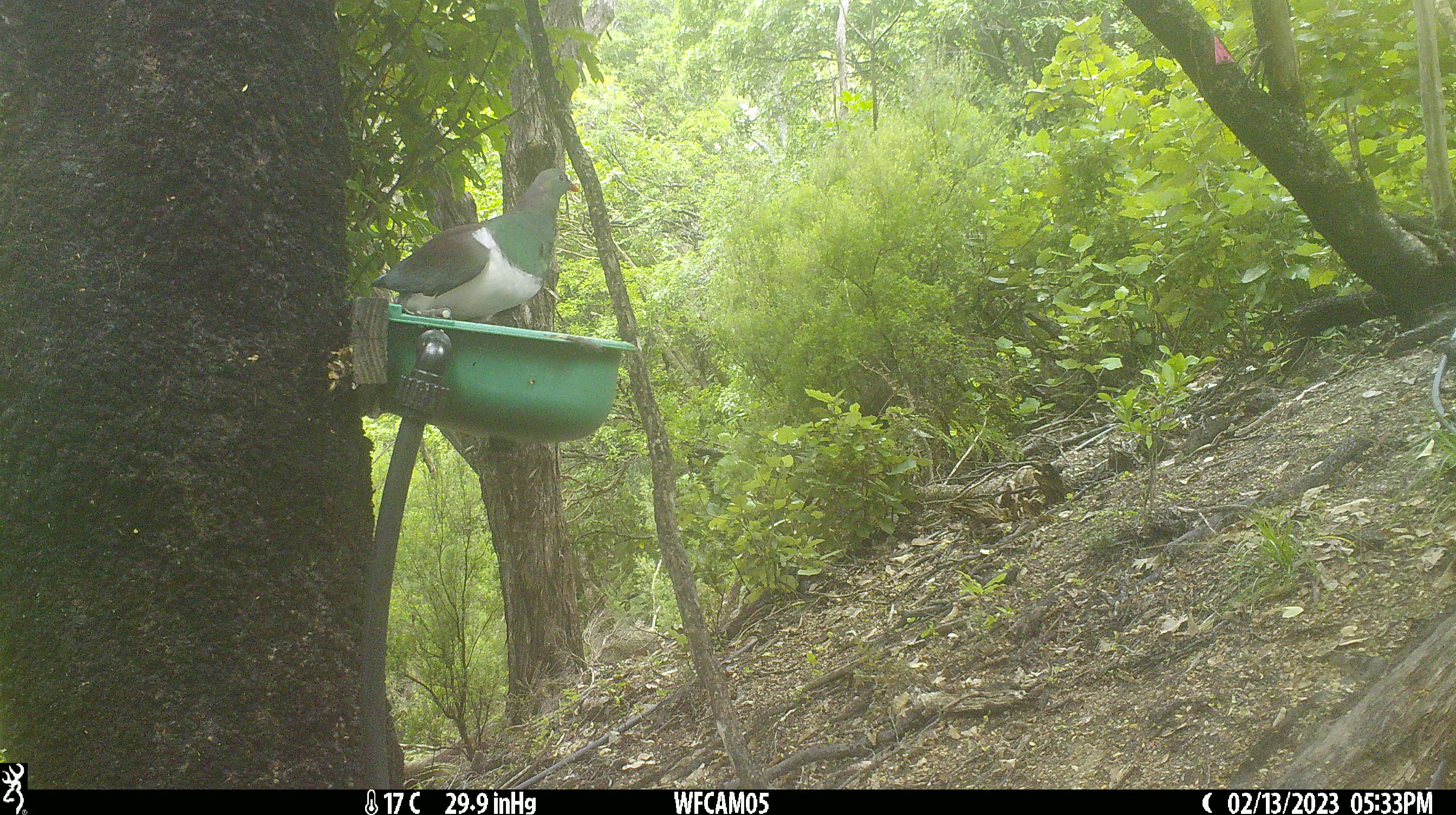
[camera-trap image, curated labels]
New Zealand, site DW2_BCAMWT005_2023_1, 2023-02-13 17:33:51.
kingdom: Animalia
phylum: Chordata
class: Aves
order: Columbiformes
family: Columbidae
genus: Hemiphaga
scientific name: Hemiphaga novaeseelandiae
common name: new zealand pigeon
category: kereru